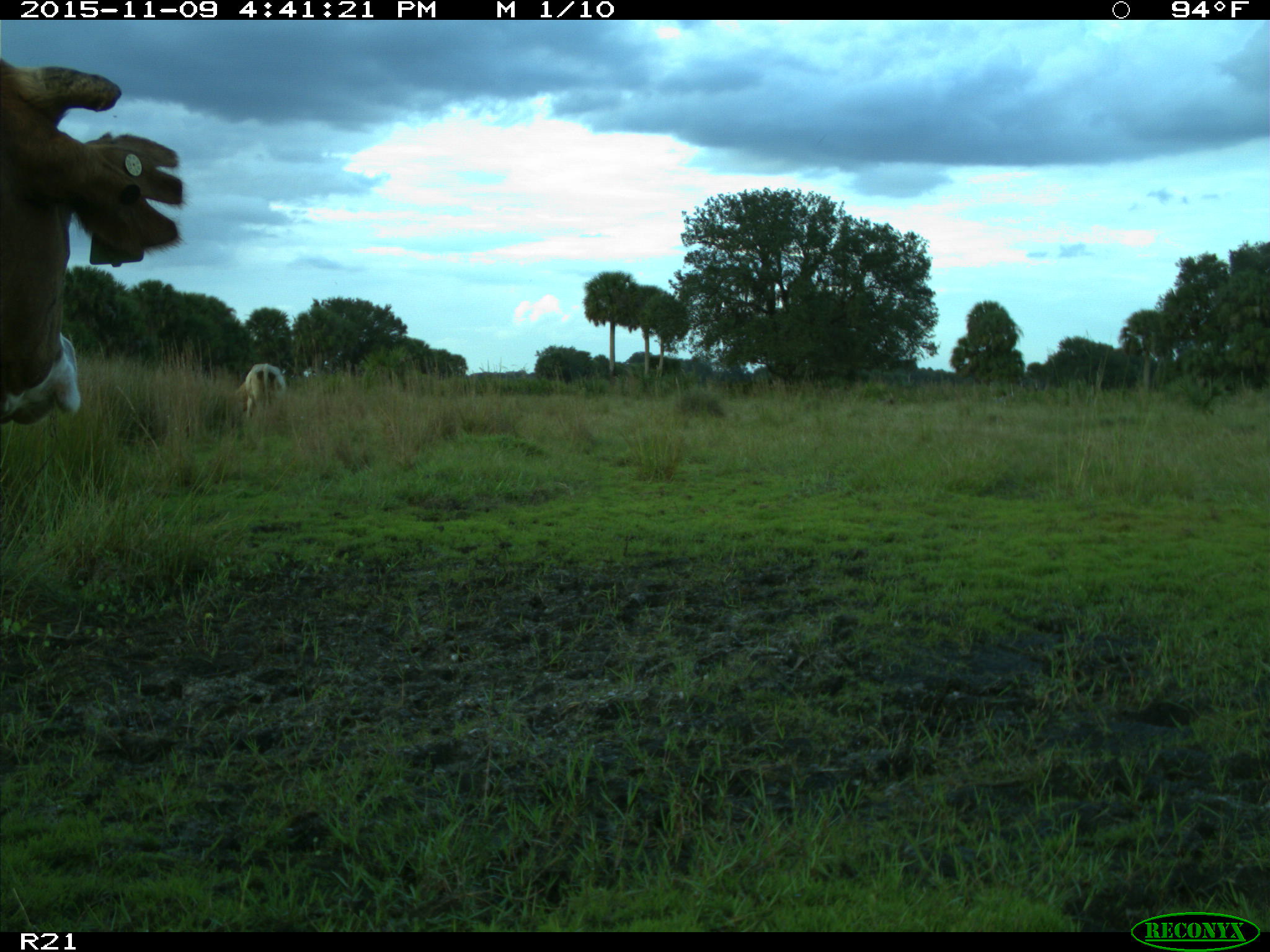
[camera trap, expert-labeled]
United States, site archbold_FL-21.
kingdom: Animalia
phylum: Chordata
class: Mammalia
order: Artiodactyla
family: Bovidae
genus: Bos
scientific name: Bos taurus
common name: domestic cow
Bos taurus (domestic cow).